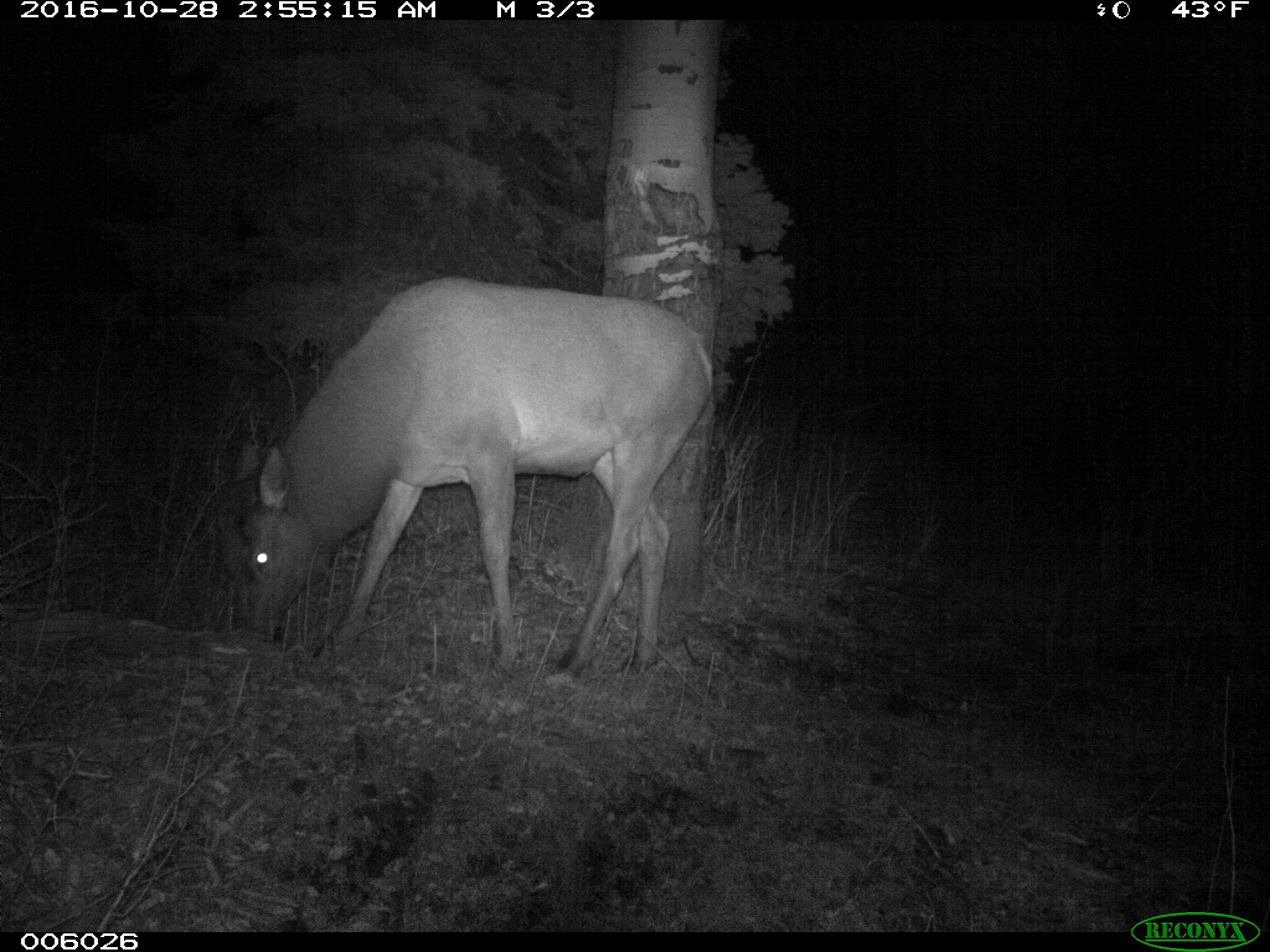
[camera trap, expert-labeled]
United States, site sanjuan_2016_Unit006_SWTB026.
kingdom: Animalia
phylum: Chordata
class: Mammalia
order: Artiodactyla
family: Cervidae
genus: Cervus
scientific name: Cervus elaphus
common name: red deer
Cervus elaphus (red deer).